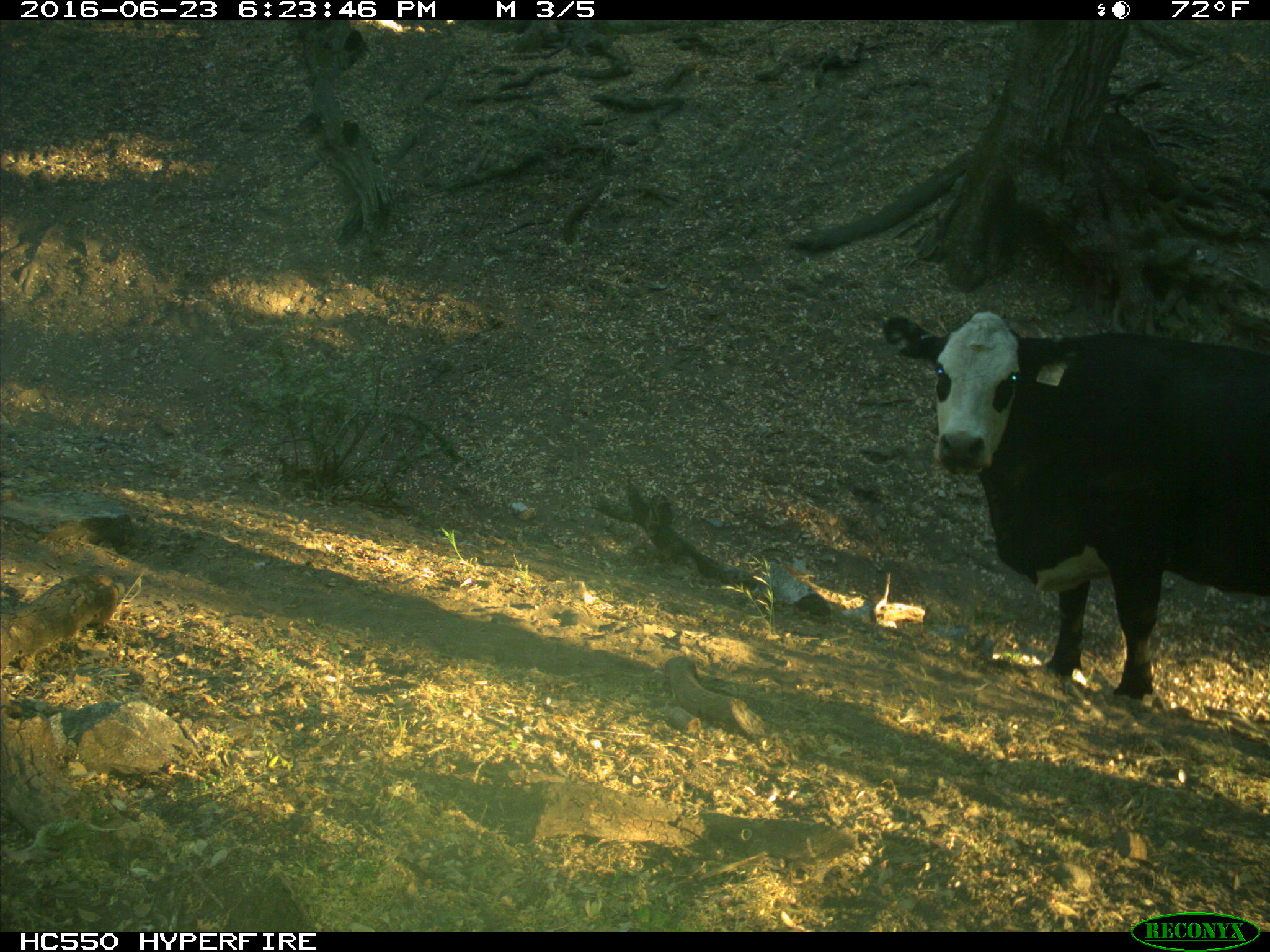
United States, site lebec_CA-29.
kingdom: Animalia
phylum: Chordata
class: Mammalia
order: Artiodactyla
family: Bovidae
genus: Bos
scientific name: Bos taurus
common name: domestic cow